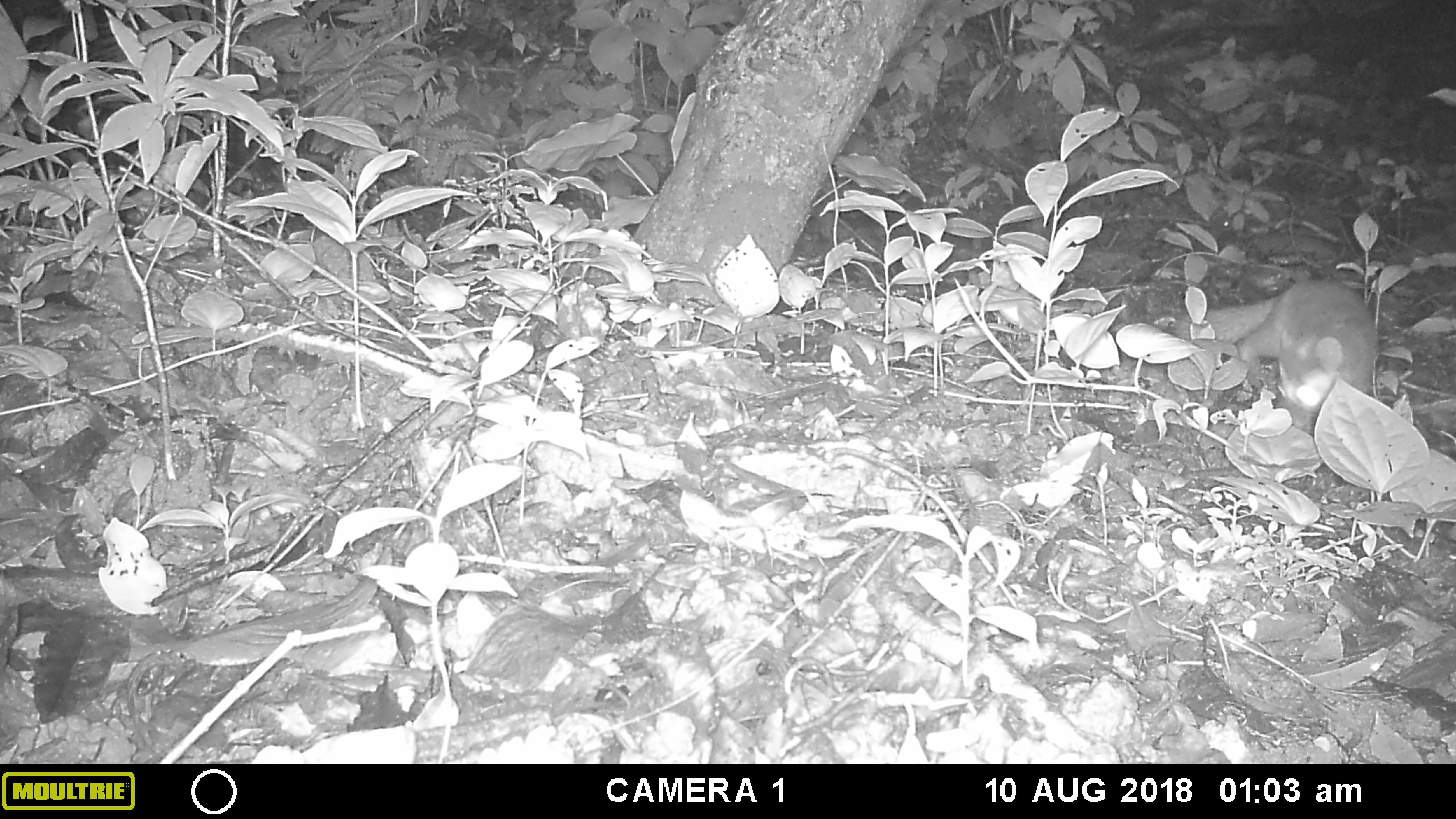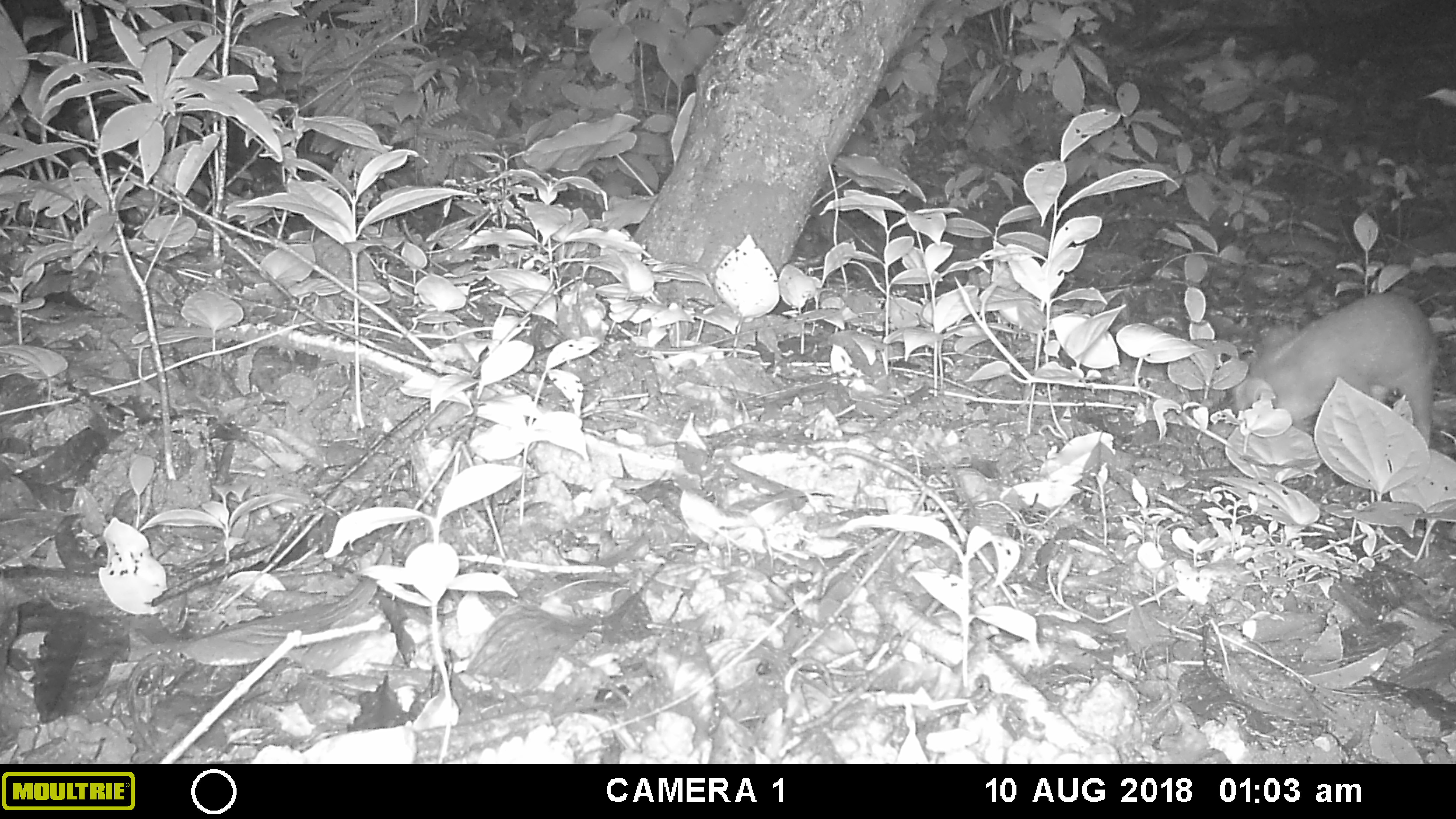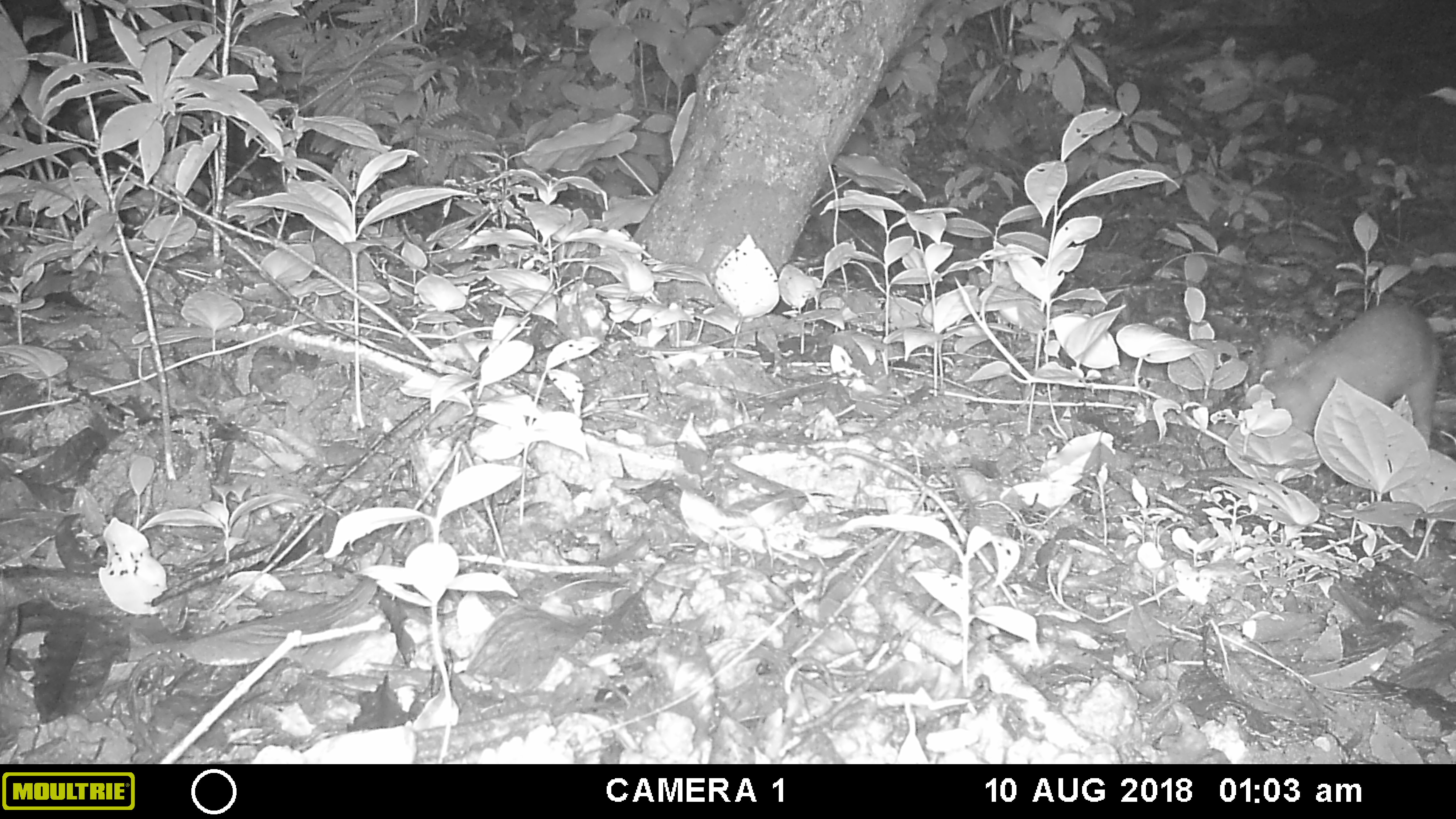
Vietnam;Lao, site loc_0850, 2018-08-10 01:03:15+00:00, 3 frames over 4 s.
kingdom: Animalia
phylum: Chordata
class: Mammalia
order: Carnivora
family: Mustelidae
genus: Melogale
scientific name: Melogale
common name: ferret badger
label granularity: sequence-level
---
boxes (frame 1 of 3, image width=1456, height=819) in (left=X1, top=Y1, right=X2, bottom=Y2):
ferret badger: (left=1170, top=277, right=1378, bottom=432)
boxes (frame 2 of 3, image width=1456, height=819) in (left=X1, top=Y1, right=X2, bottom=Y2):
ferret badger: (left=1231, top=291, right=1438, bottom=448)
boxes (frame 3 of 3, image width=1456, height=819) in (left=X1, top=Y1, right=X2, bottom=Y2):
ferret badger: (left=1262, top=299, right=1444, bottom=448)